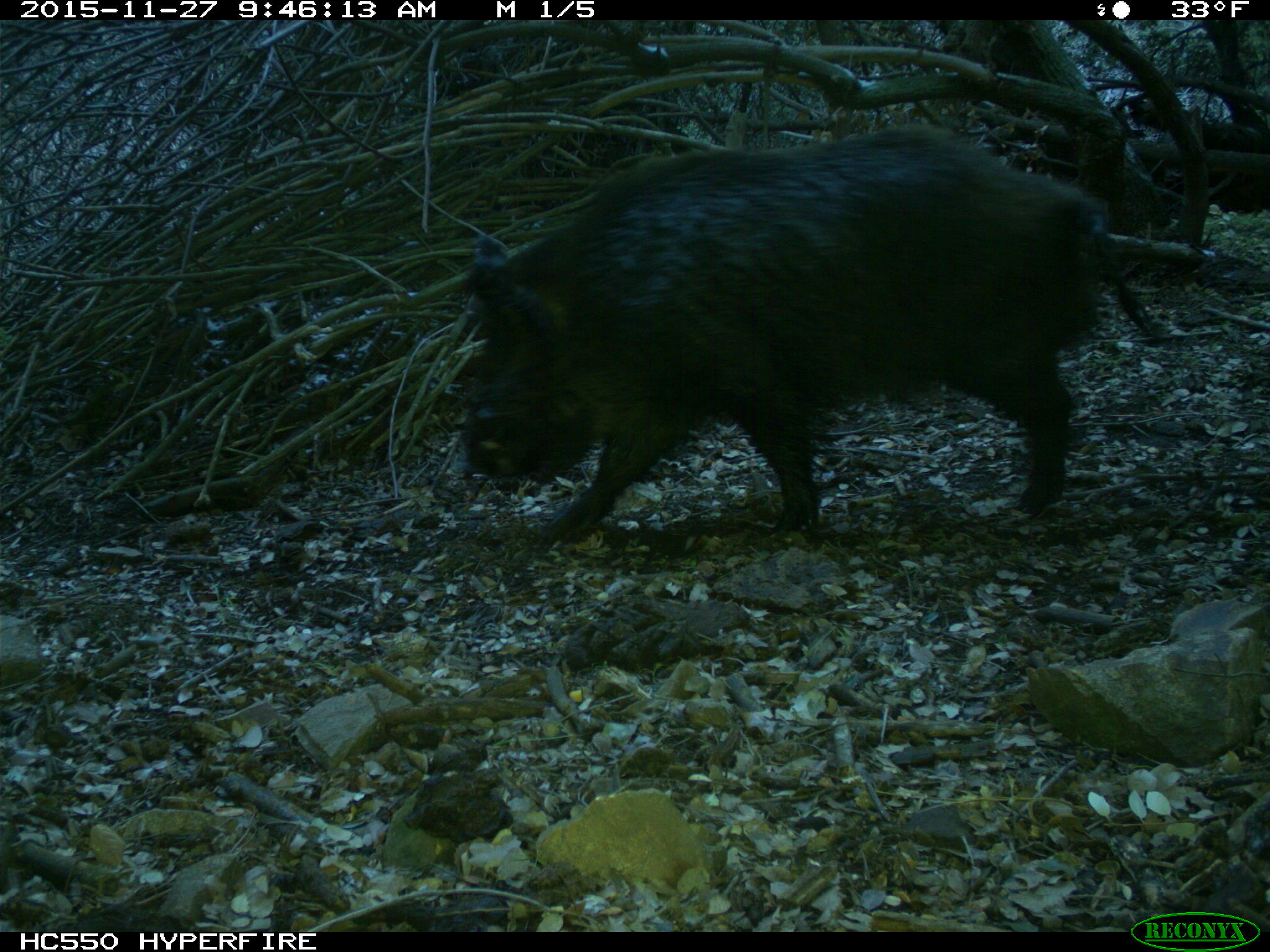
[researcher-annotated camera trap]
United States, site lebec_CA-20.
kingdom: Animalia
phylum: Chordata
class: Mammalia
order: Artiodactyla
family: Suidae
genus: Sus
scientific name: Sus scrofa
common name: wild boar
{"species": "Sus scrofa (wild boar)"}